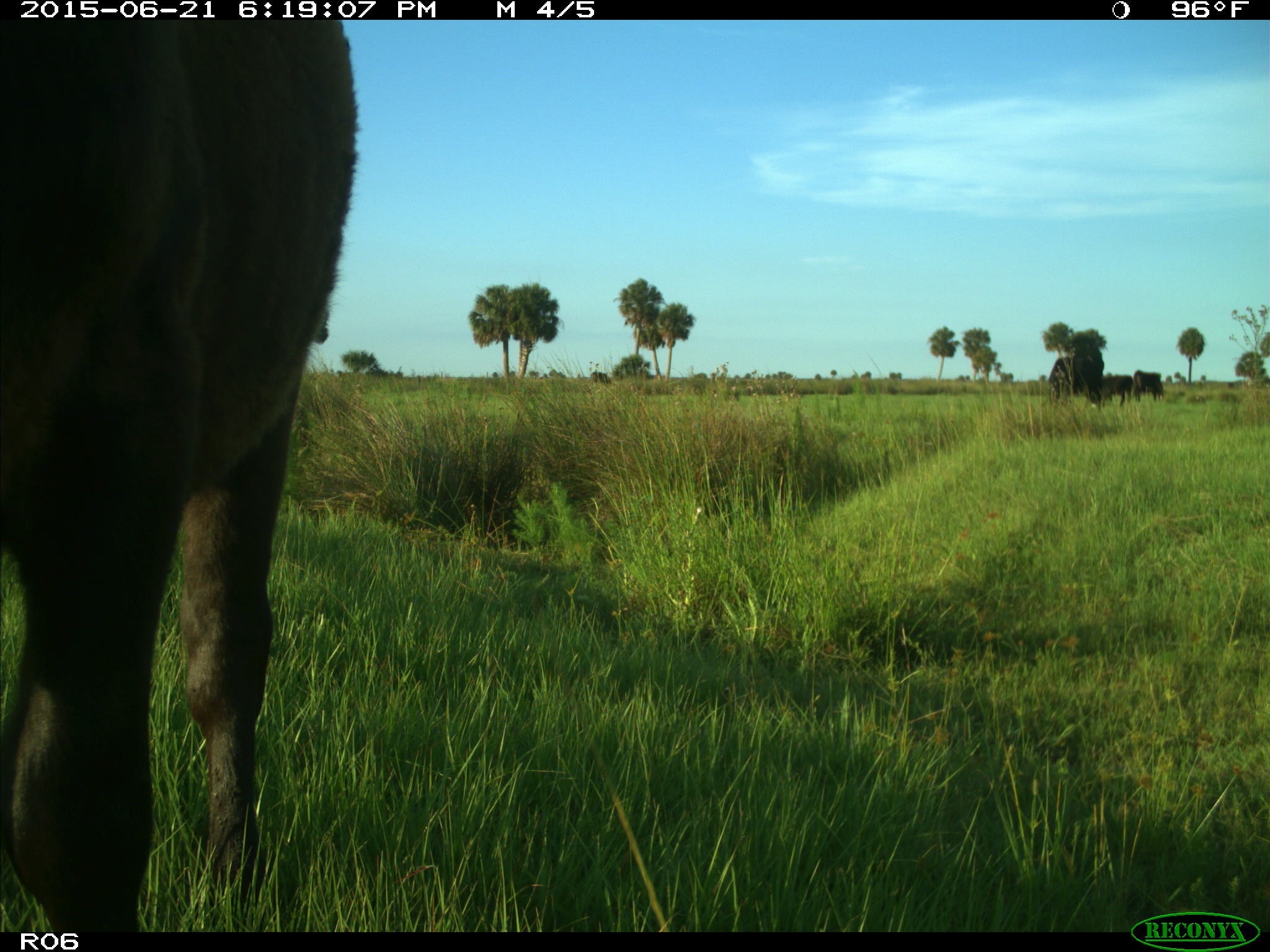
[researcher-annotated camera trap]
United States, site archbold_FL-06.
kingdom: Animalia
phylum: Chordata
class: Mammalia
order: Artiodactyla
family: Bovidae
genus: Bos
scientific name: Bos taurus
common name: domestic cow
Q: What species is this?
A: Bos taurus (domestic cow).